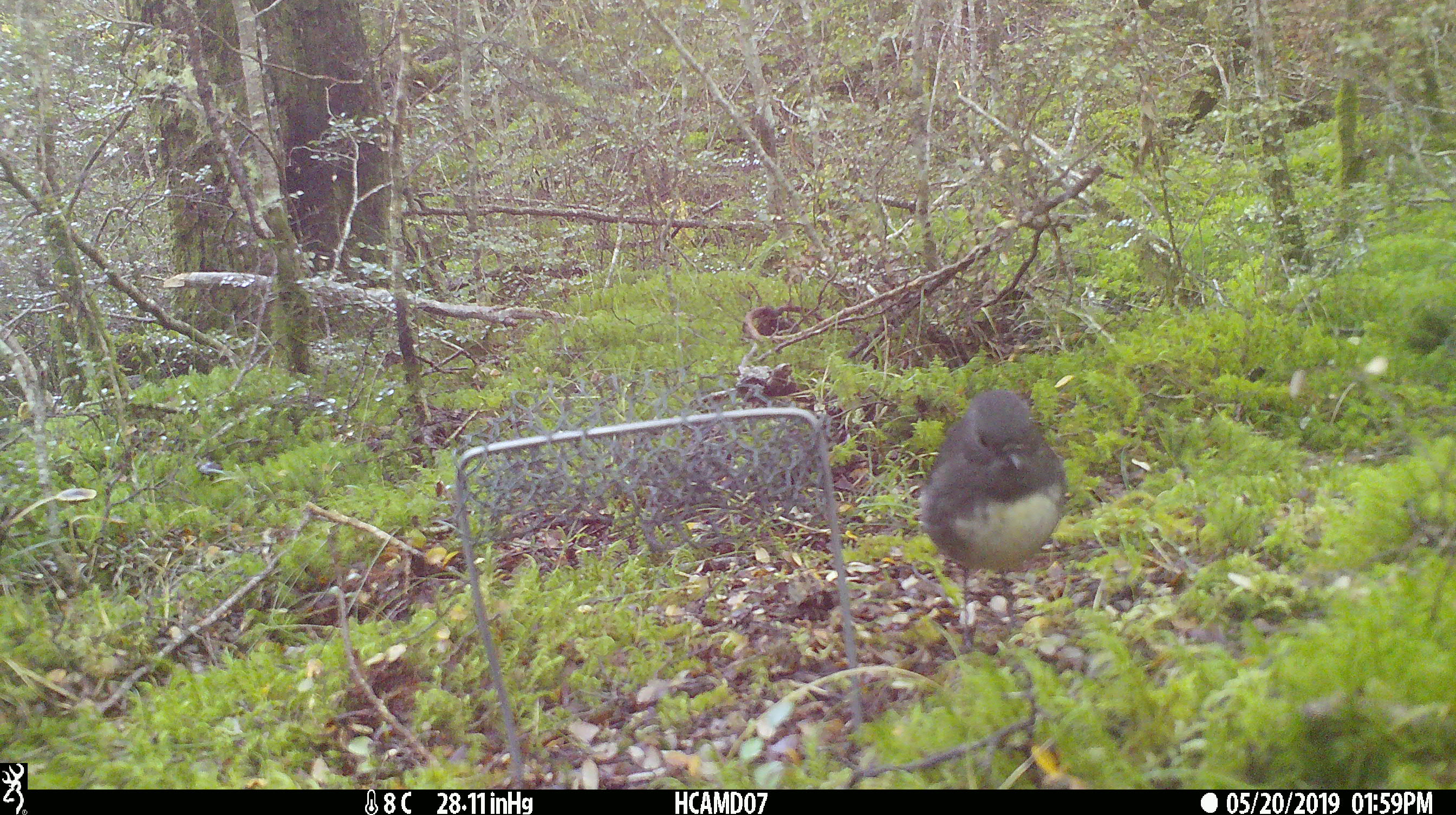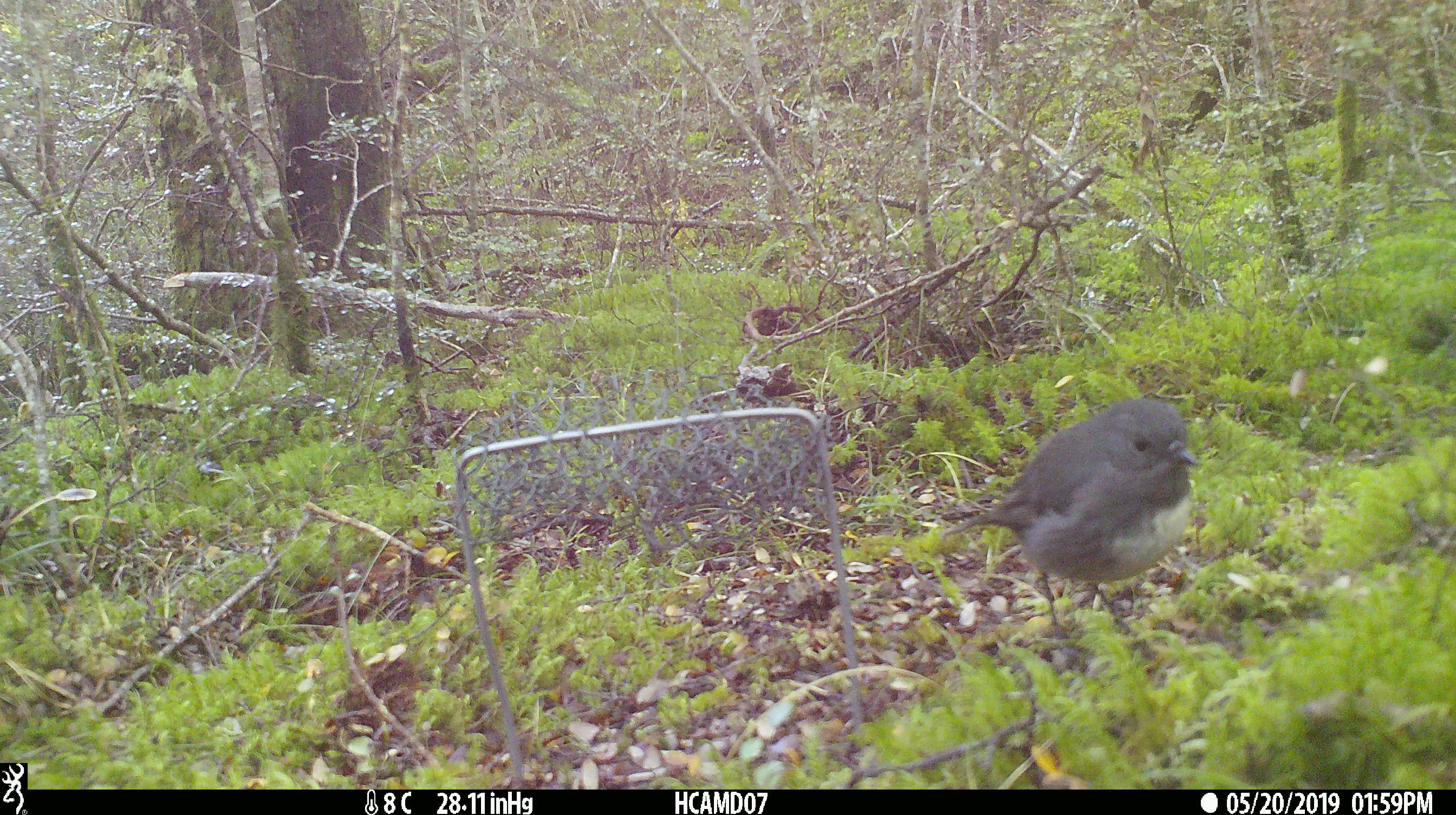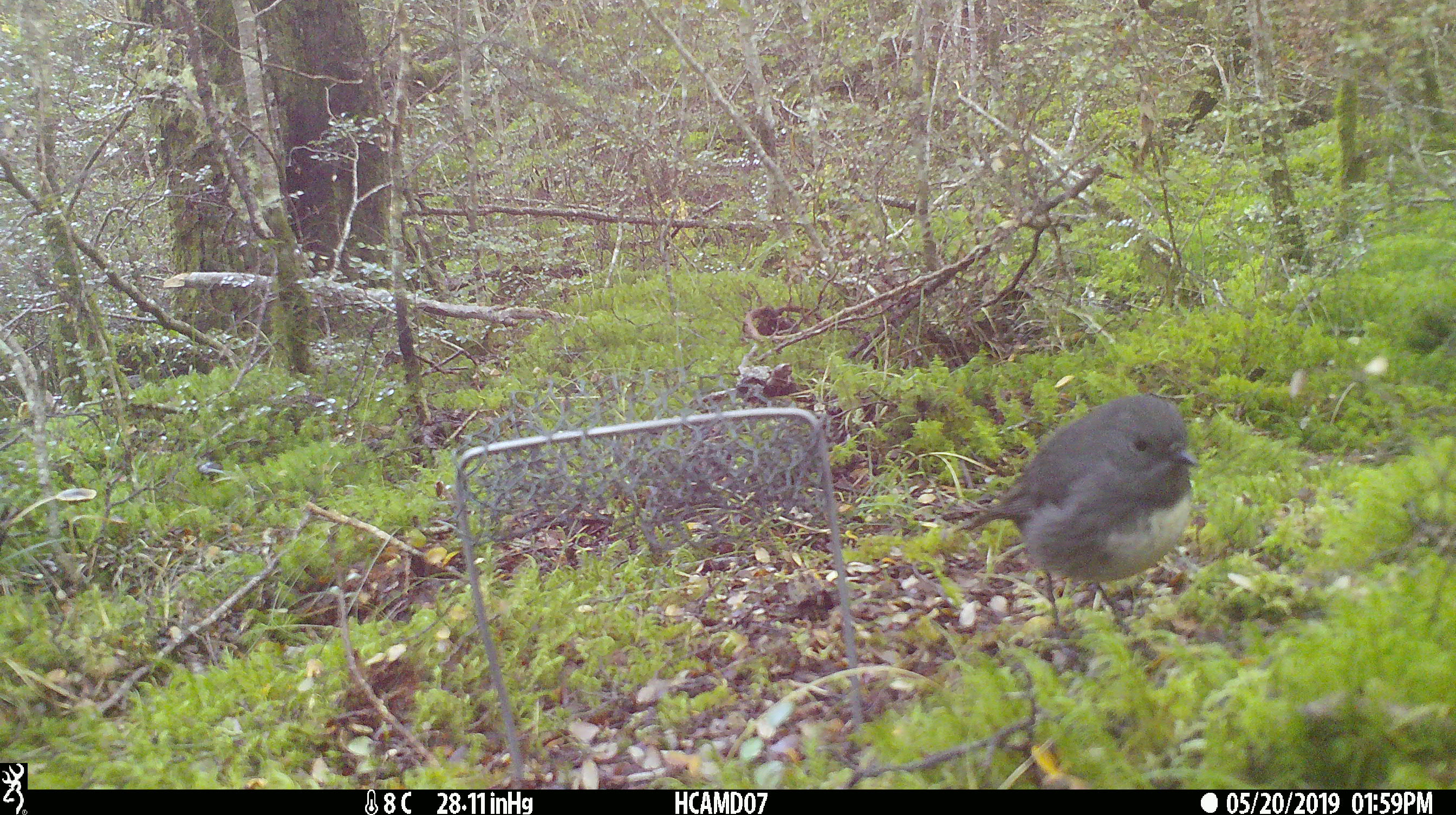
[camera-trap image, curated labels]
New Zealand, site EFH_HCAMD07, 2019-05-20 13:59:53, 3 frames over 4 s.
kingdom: Animalia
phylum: Chordata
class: Aves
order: Passeriformes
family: Petroicidae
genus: Petroica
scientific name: Petroica australis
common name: new zealand robin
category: robin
Robin (new zealand robin) (Petroica australis).